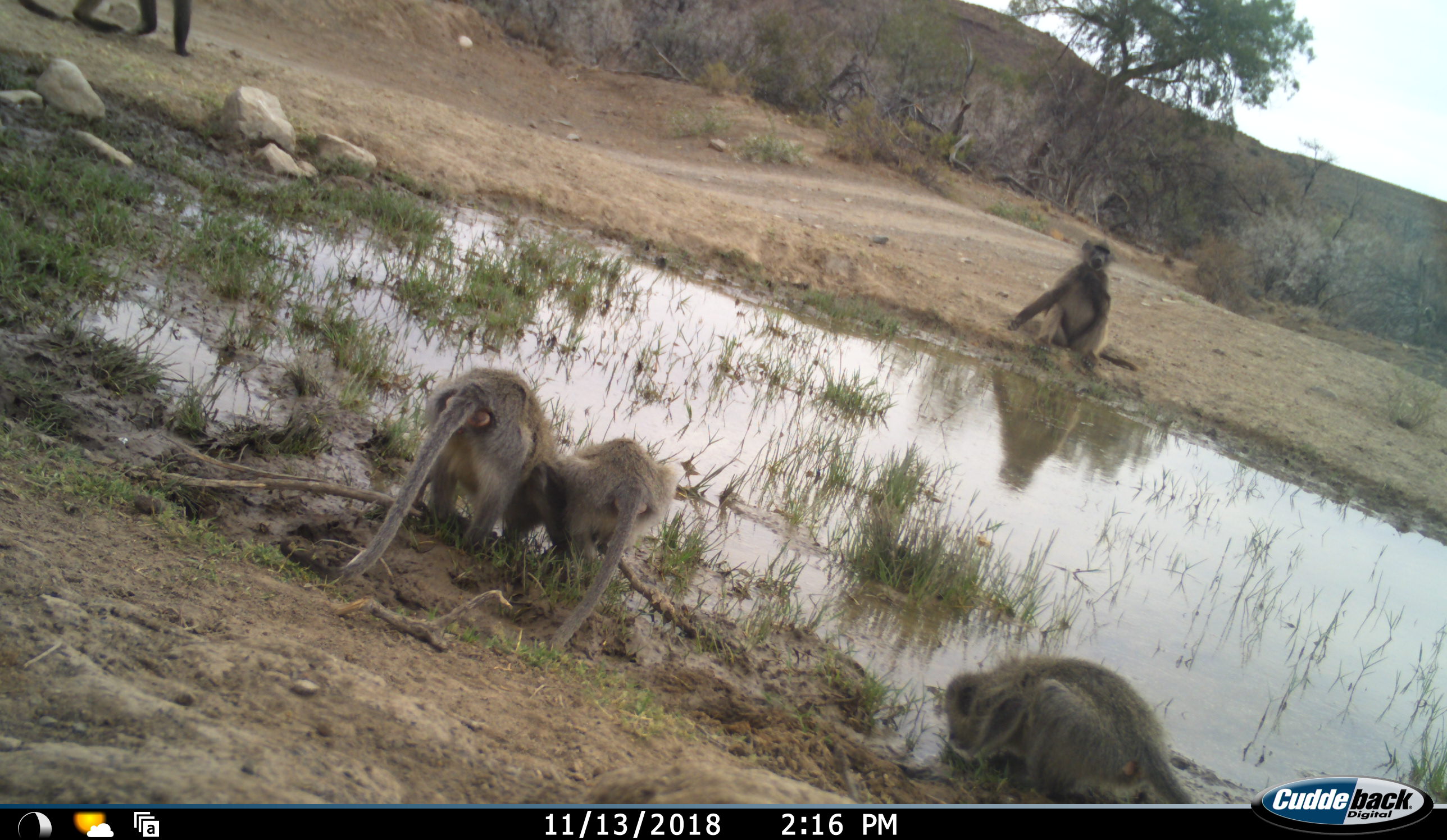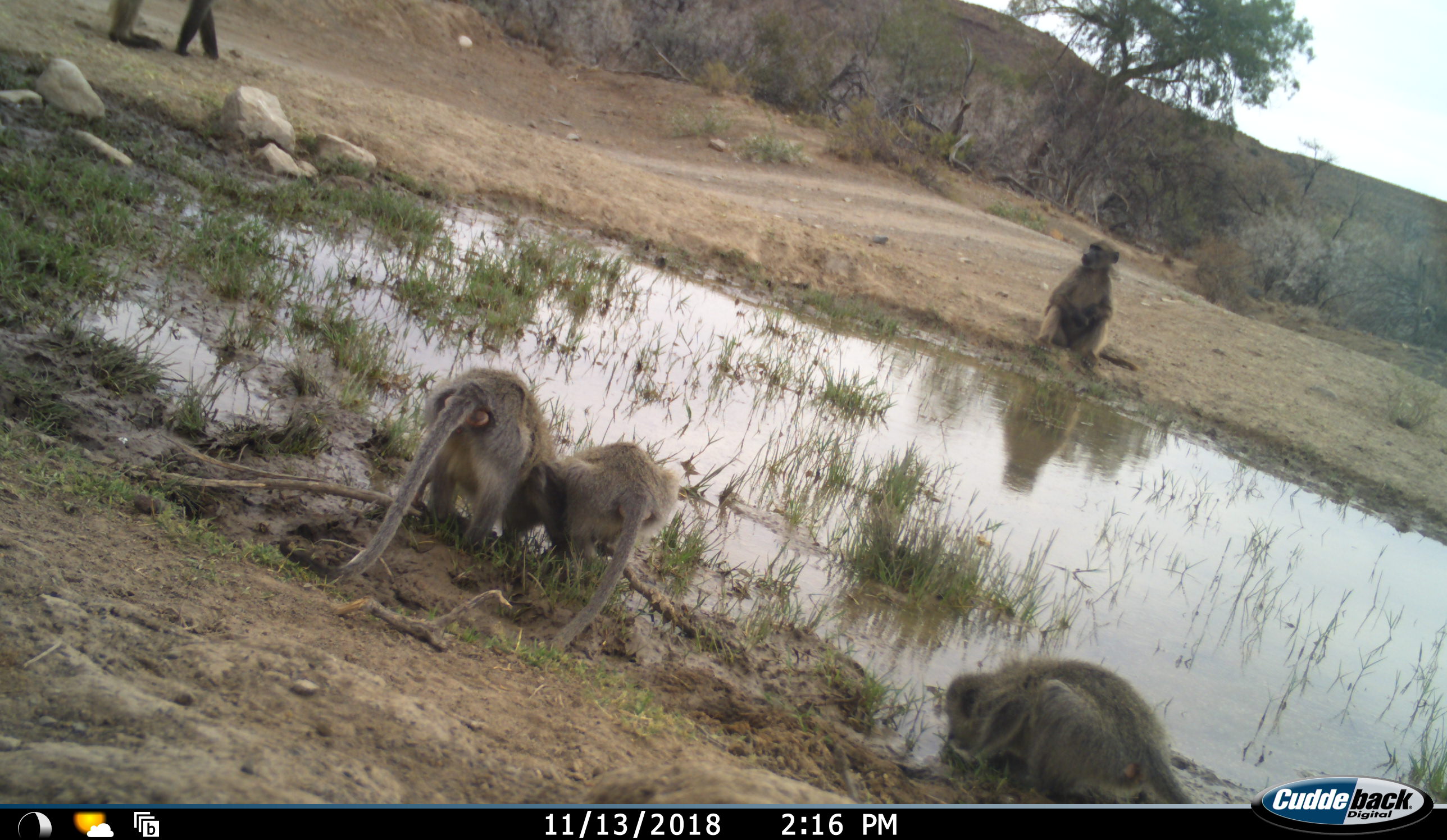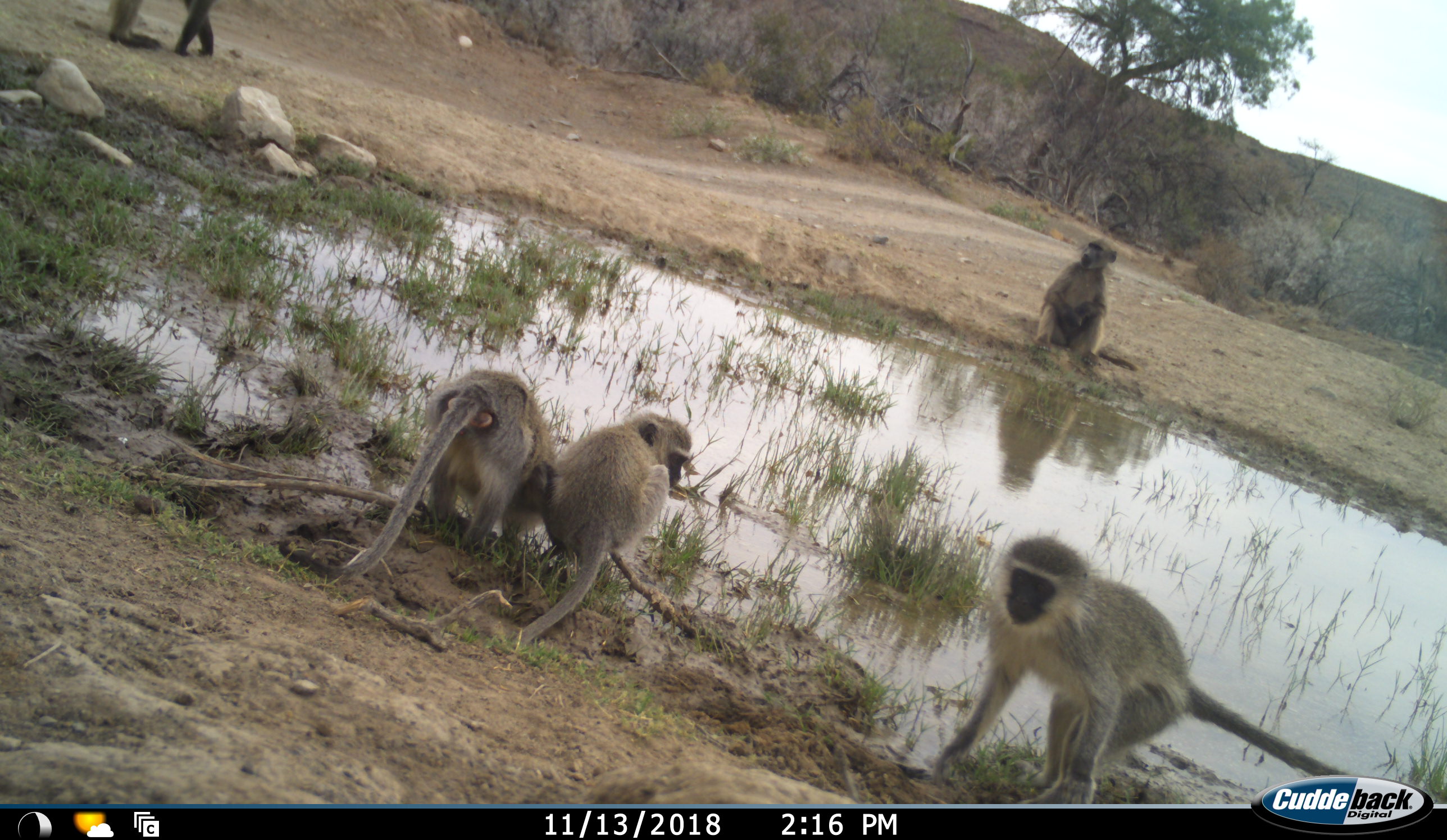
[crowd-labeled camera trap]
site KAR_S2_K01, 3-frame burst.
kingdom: Animalia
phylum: Chordata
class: Mammalia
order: Primates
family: Cercopithecidae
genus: Papio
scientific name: Papio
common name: baboon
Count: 2.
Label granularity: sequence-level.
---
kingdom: Animalia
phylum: Chordata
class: Mammalia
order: Primates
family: Cercopithecidae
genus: Chlorocebus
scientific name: Chlorocebus pygerythrus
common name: vervet monkey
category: monkeyvervet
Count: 3.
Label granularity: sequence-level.